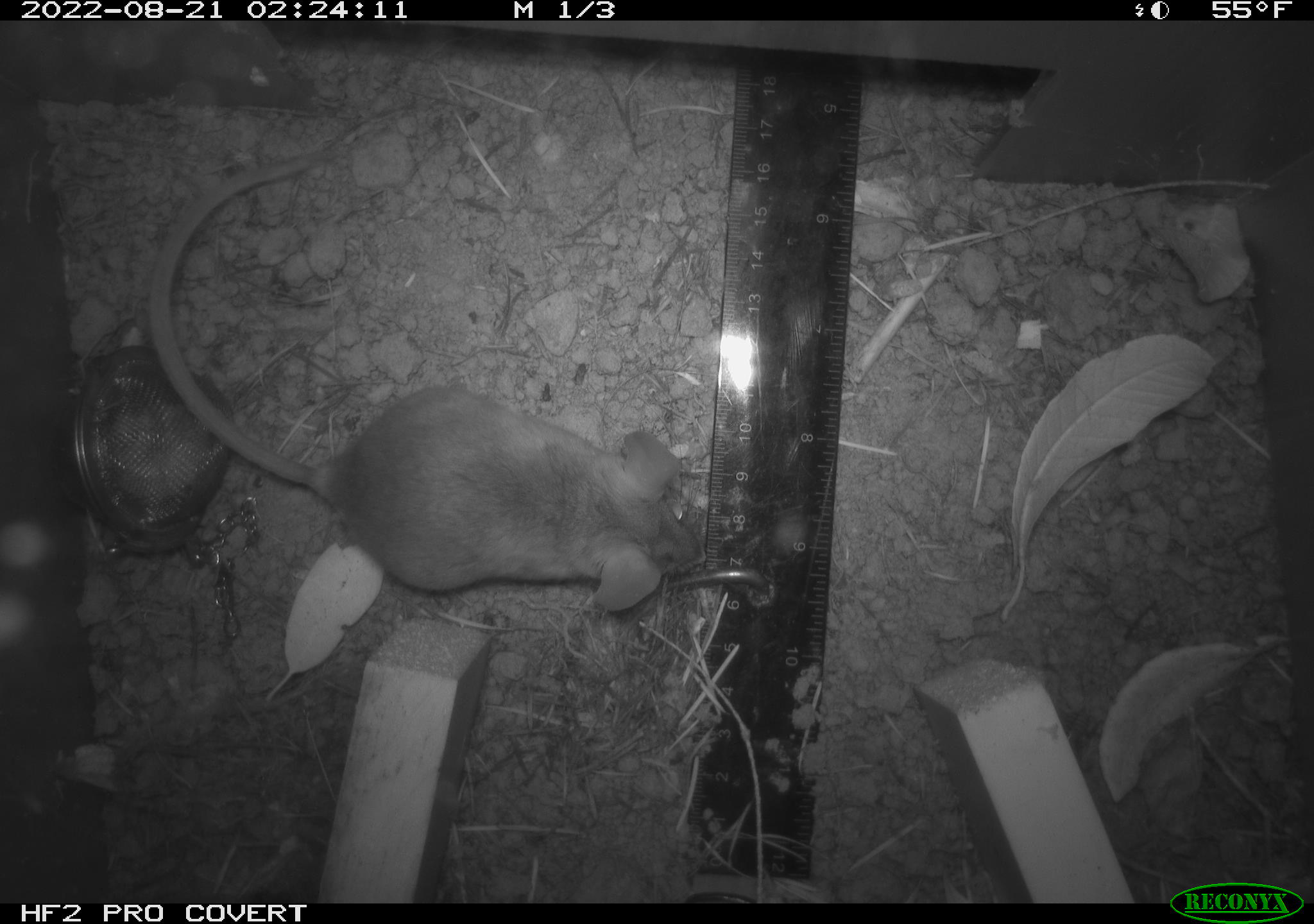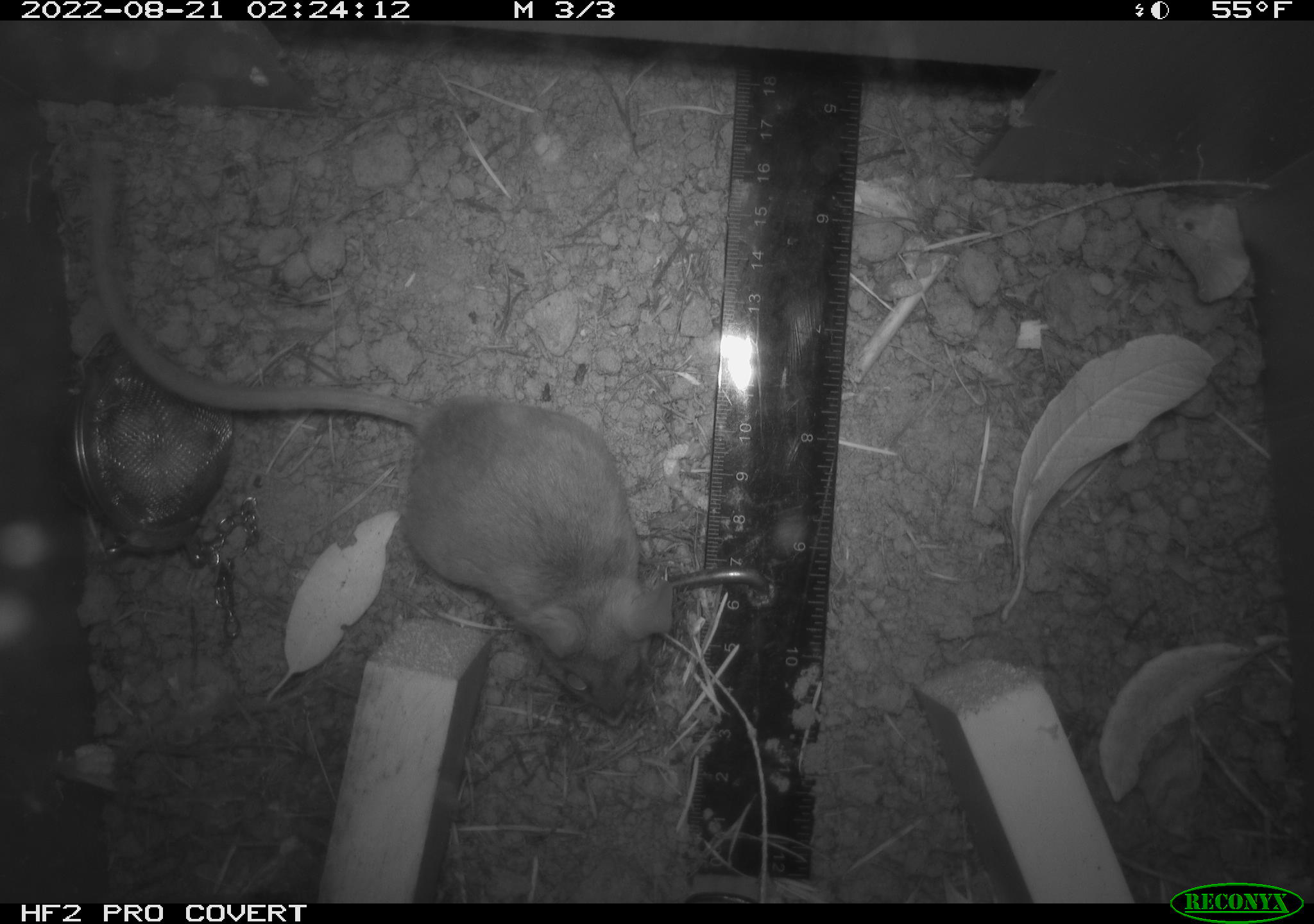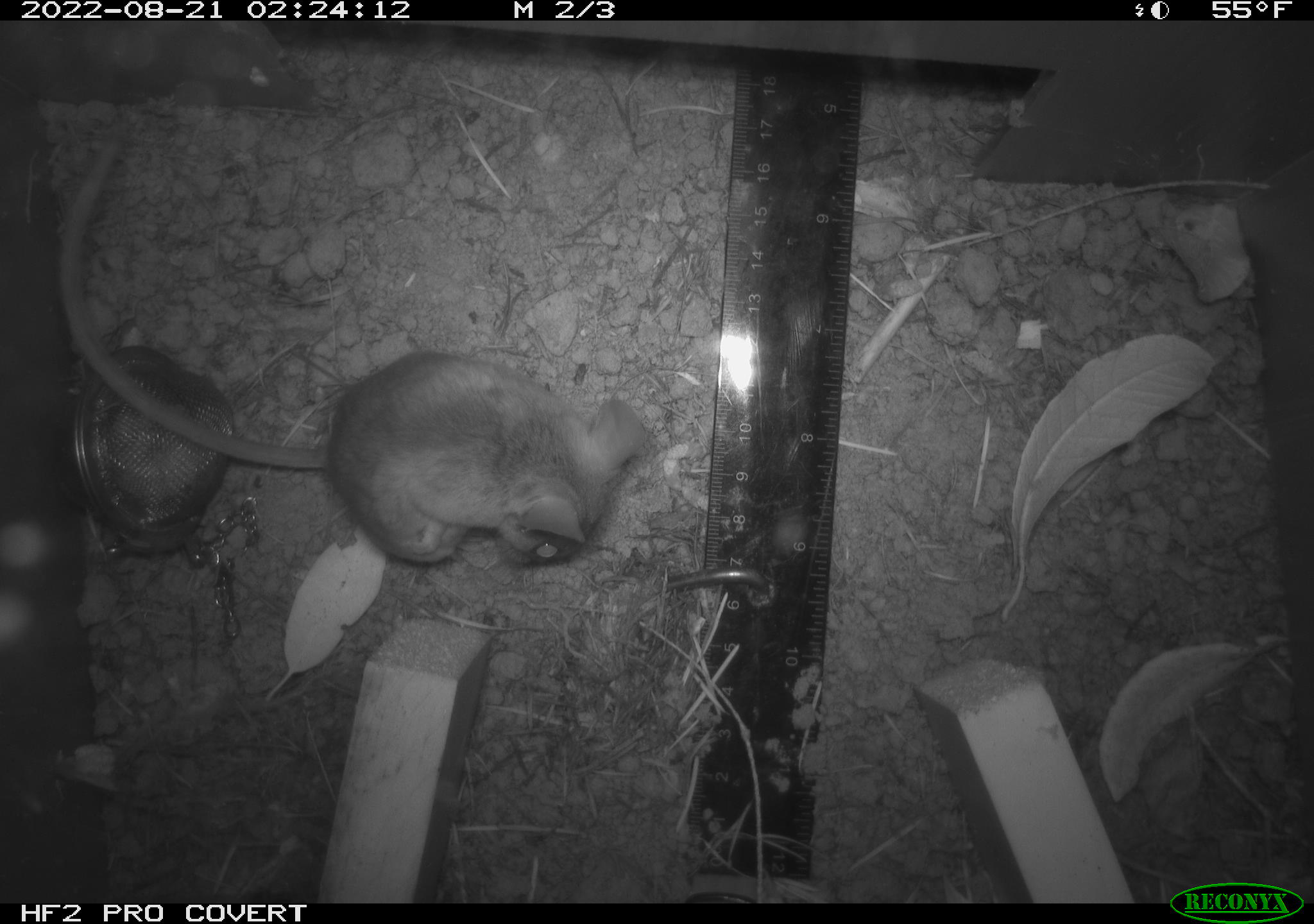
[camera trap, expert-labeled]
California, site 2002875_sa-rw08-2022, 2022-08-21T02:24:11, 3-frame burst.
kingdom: Animalia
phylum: Chordata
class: Mammalia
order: Rodentia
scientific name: Rodentia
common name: mouse species